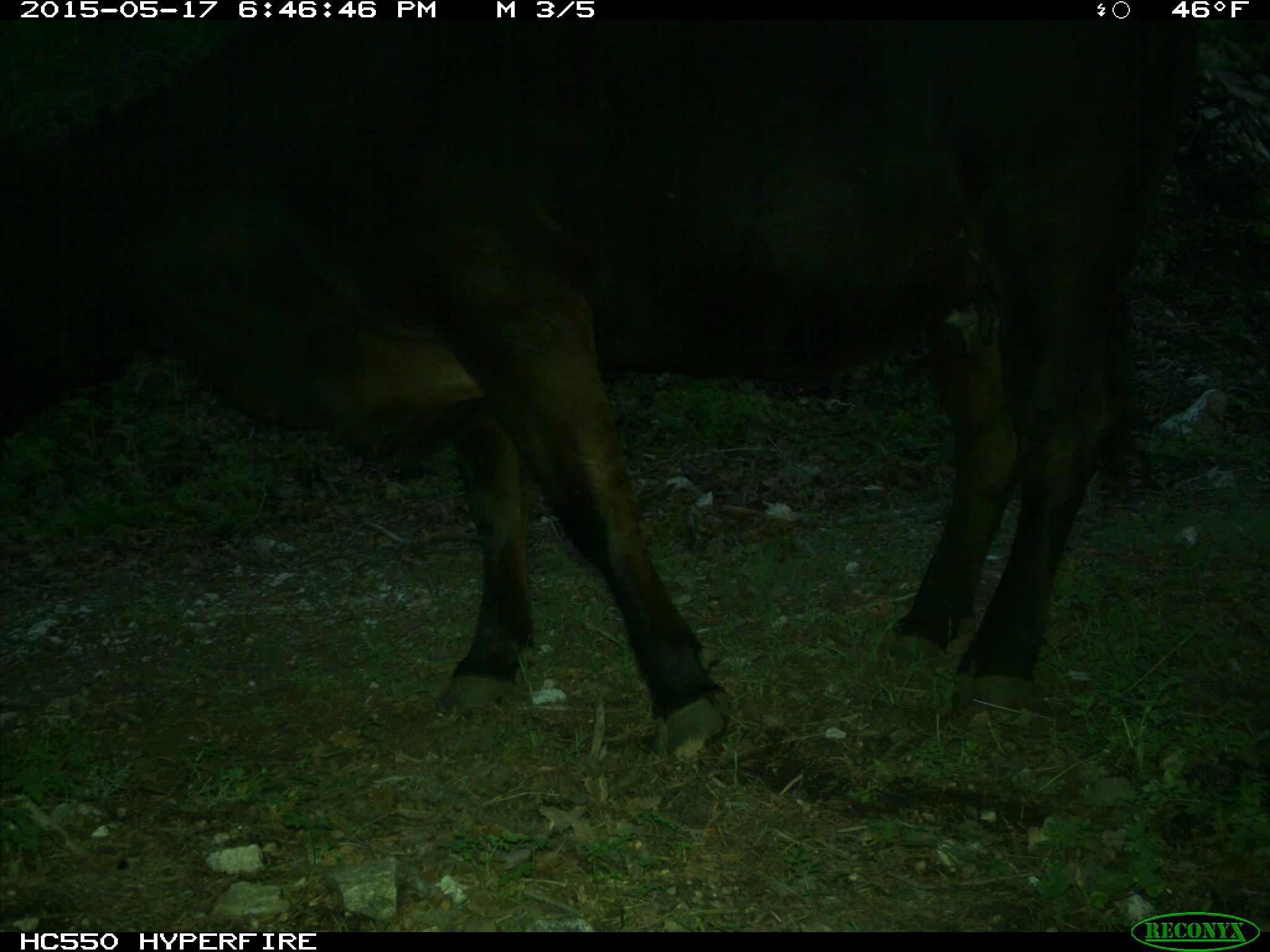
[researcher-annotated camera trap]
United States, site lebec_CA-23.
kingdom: Animalia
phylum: Chordata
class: Mammalia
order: Artiodactyla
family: Bovidae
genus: Bos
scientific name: Bos taurus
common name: domestic cow